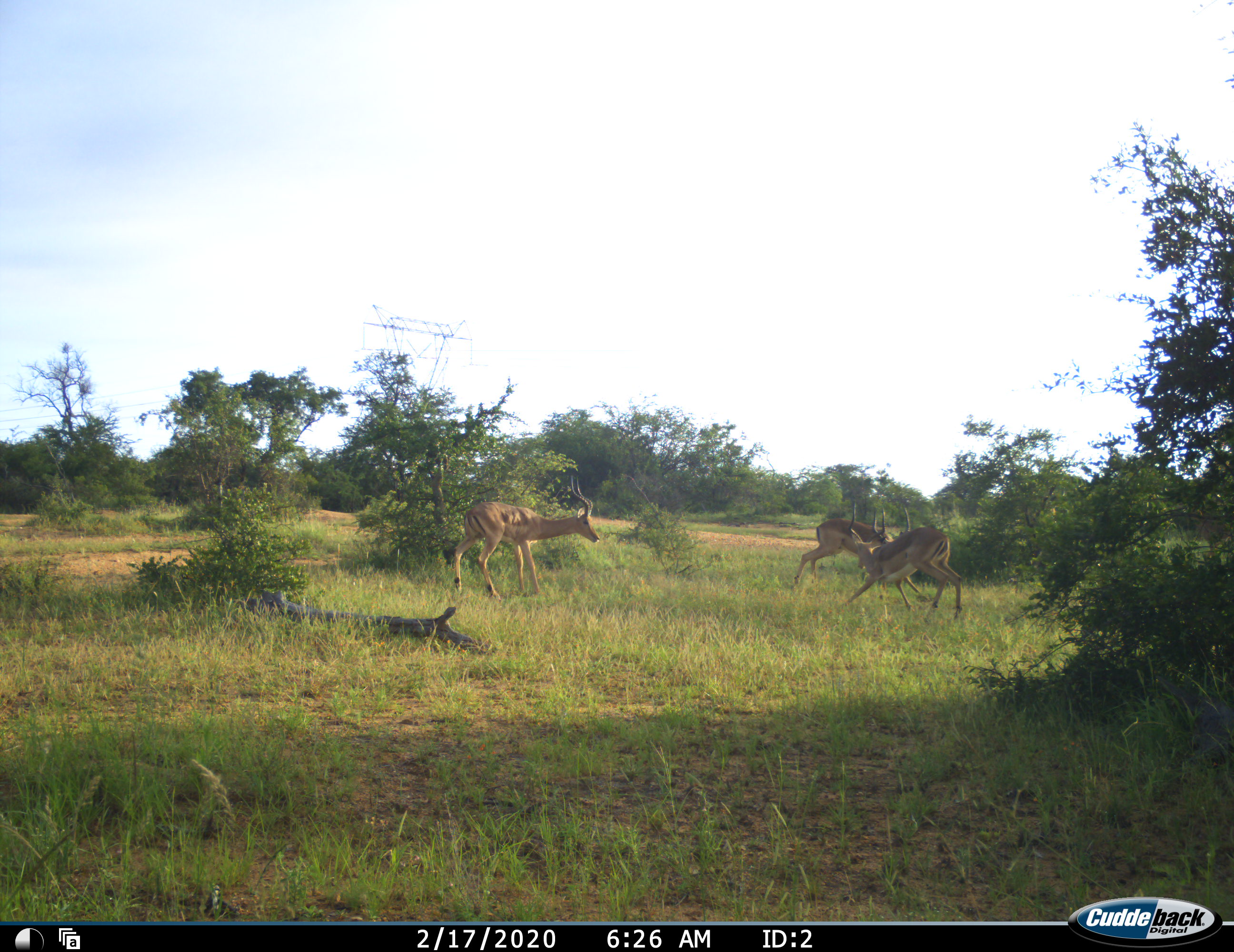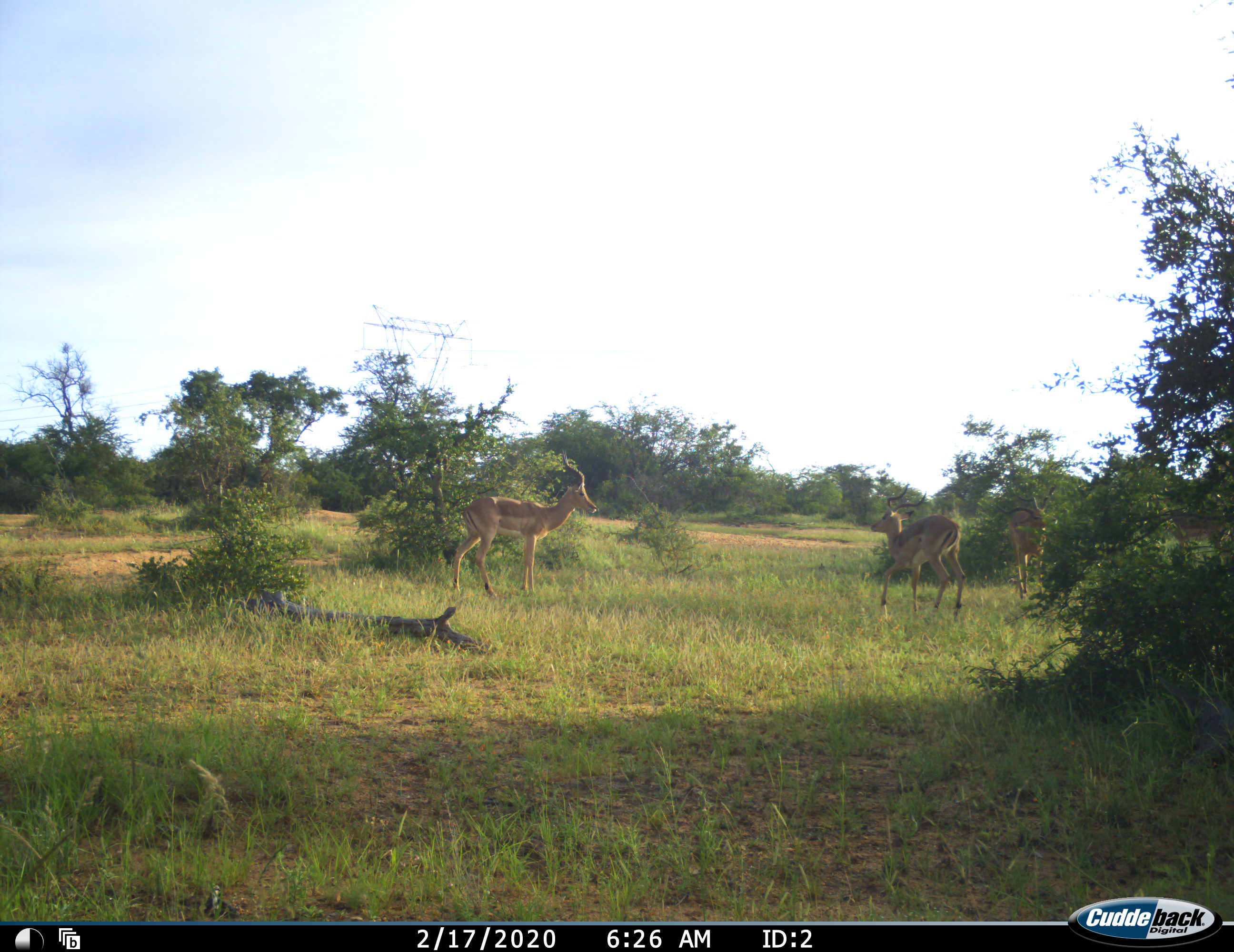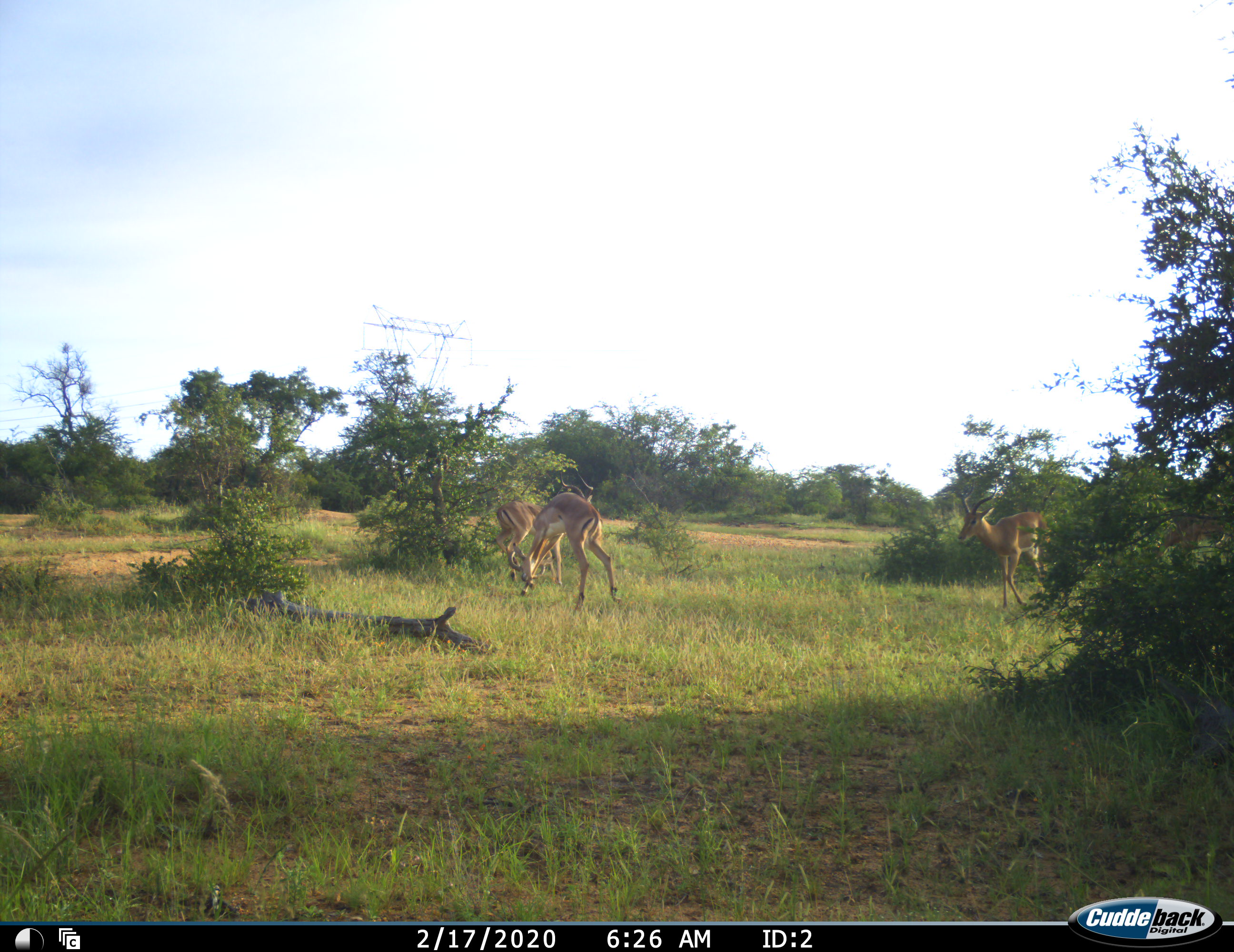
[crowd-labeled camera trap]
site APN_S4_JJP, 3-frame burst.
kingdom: Animalia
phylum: Chordata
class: Mammalia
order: Artiodactyla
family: Bovidae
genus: Aepyceros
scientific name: Aepyceros melampus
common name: impala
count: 3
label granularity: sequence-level